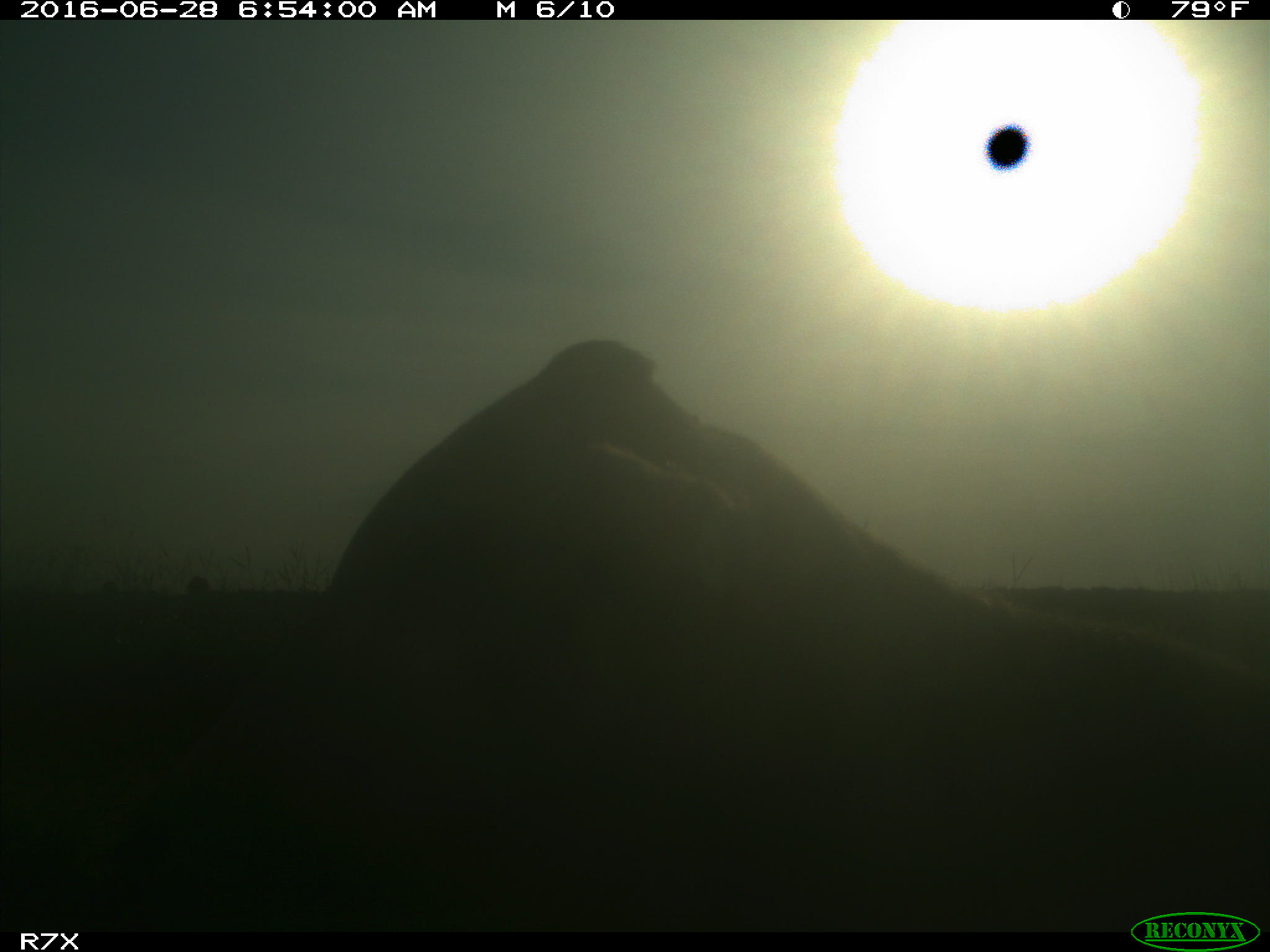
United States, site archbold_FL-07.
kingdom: Animalia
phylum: Chordata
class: Mammalia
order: Artiodactyla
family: Bovidae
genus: Bos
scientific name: Bos taurus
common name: domestic cow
Bos taurus (domestic cow).